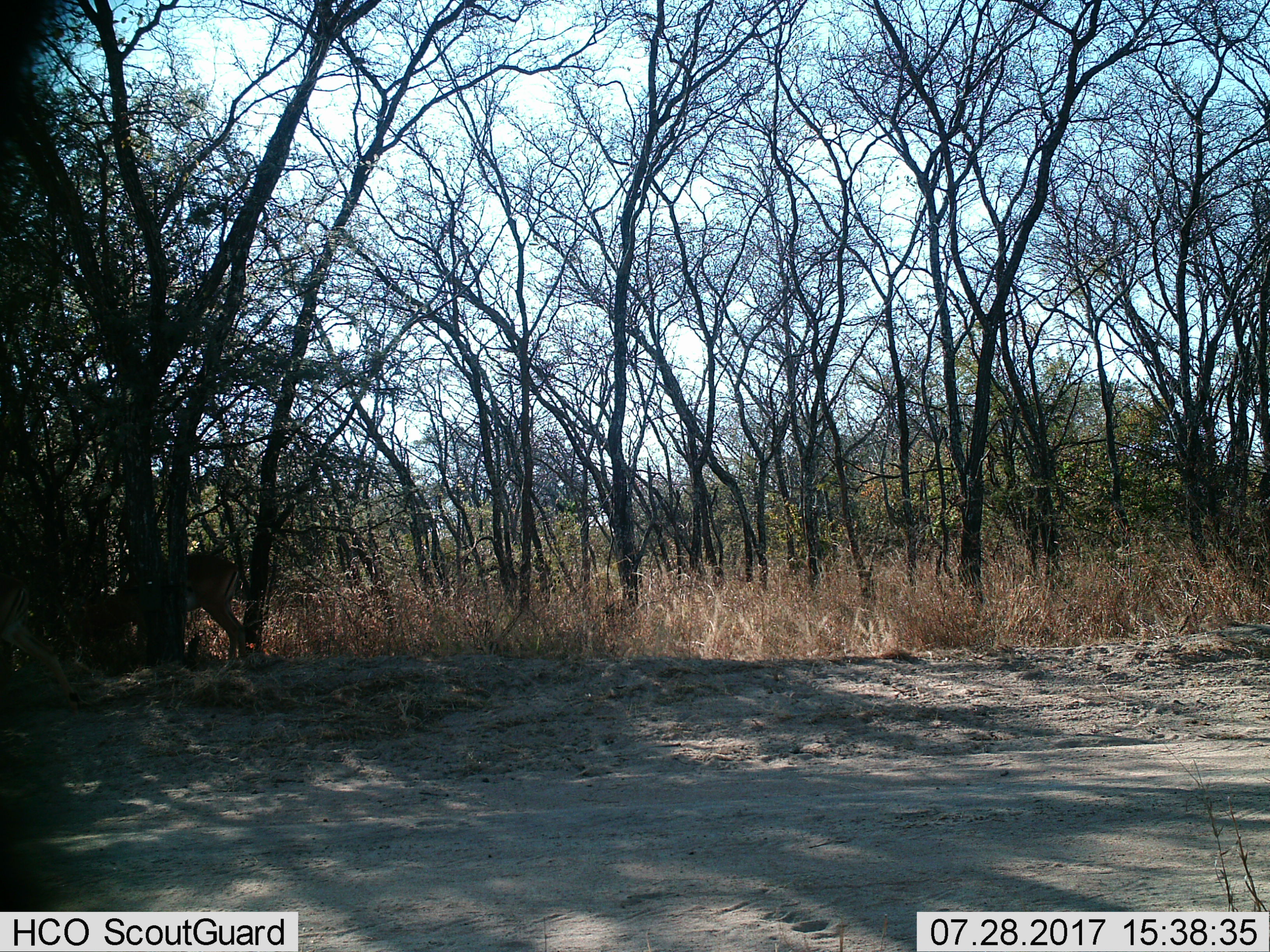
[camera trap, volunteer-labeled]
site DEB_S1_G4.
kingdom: Animalia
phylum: Chordata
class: Mammalia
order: Artiodactyla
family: Bovidae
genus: Aepyceros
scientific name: Aepyceros melampus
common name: impala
Impala (Aepyceros melampus), count 1. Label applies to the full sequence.